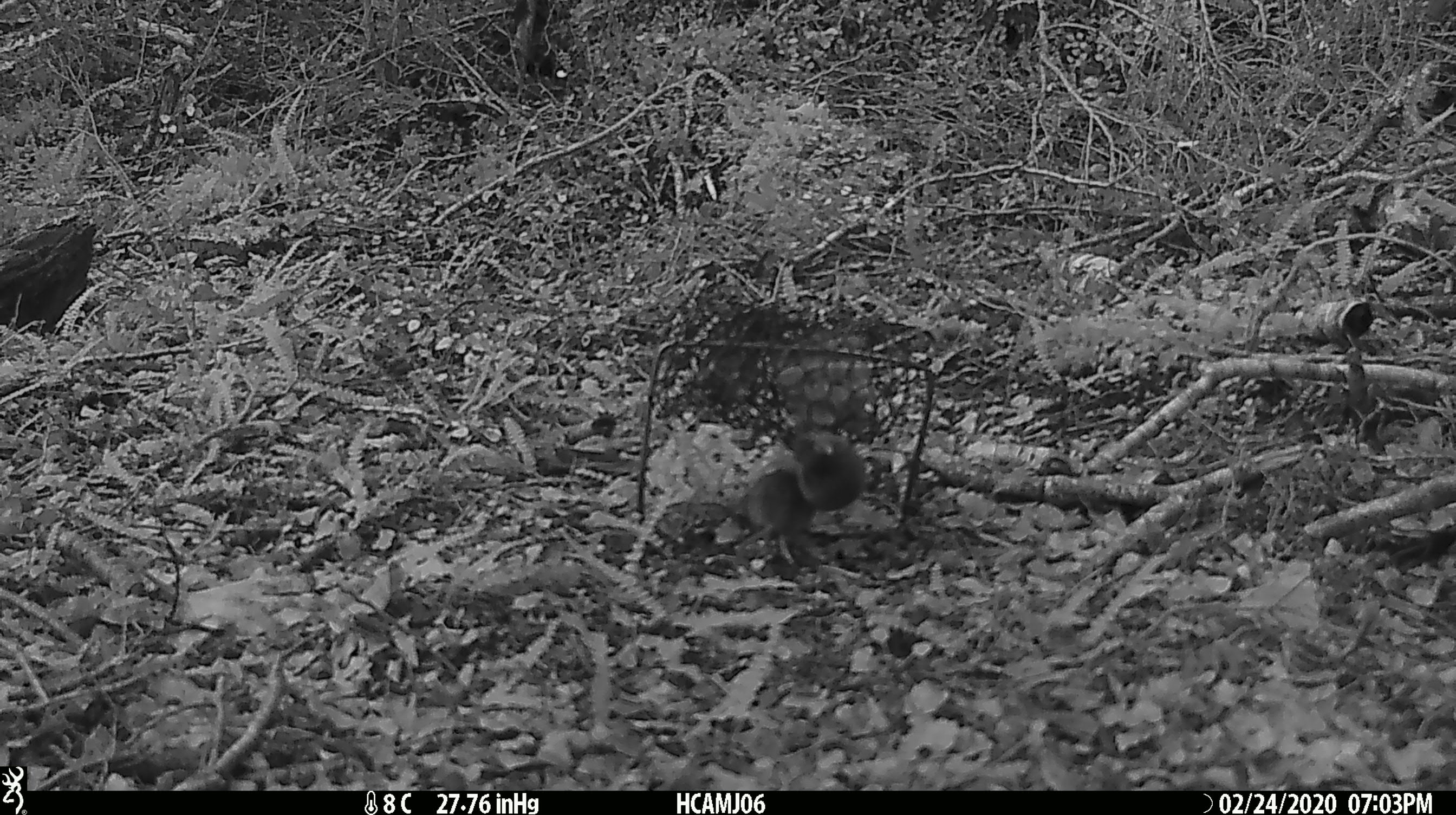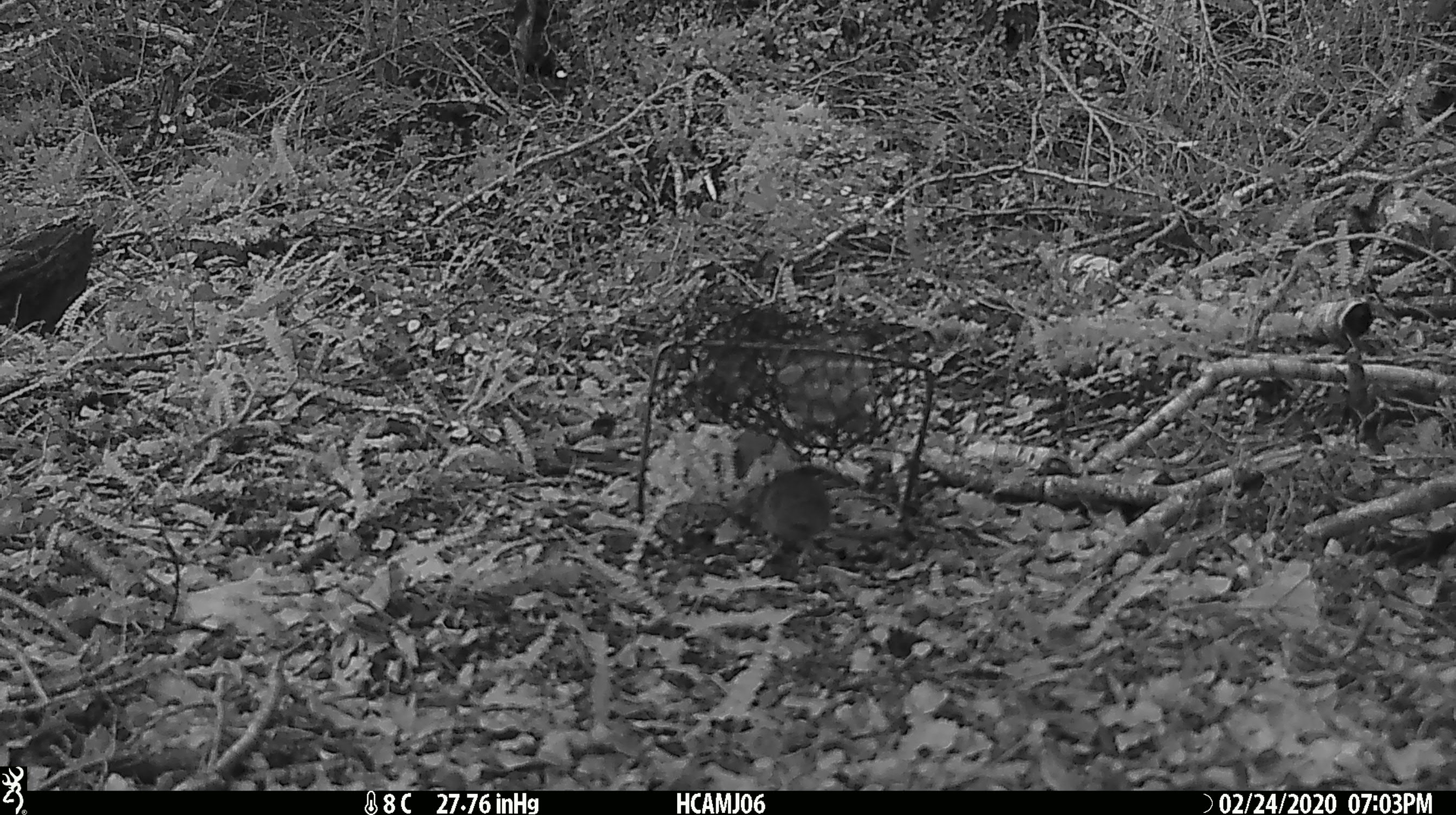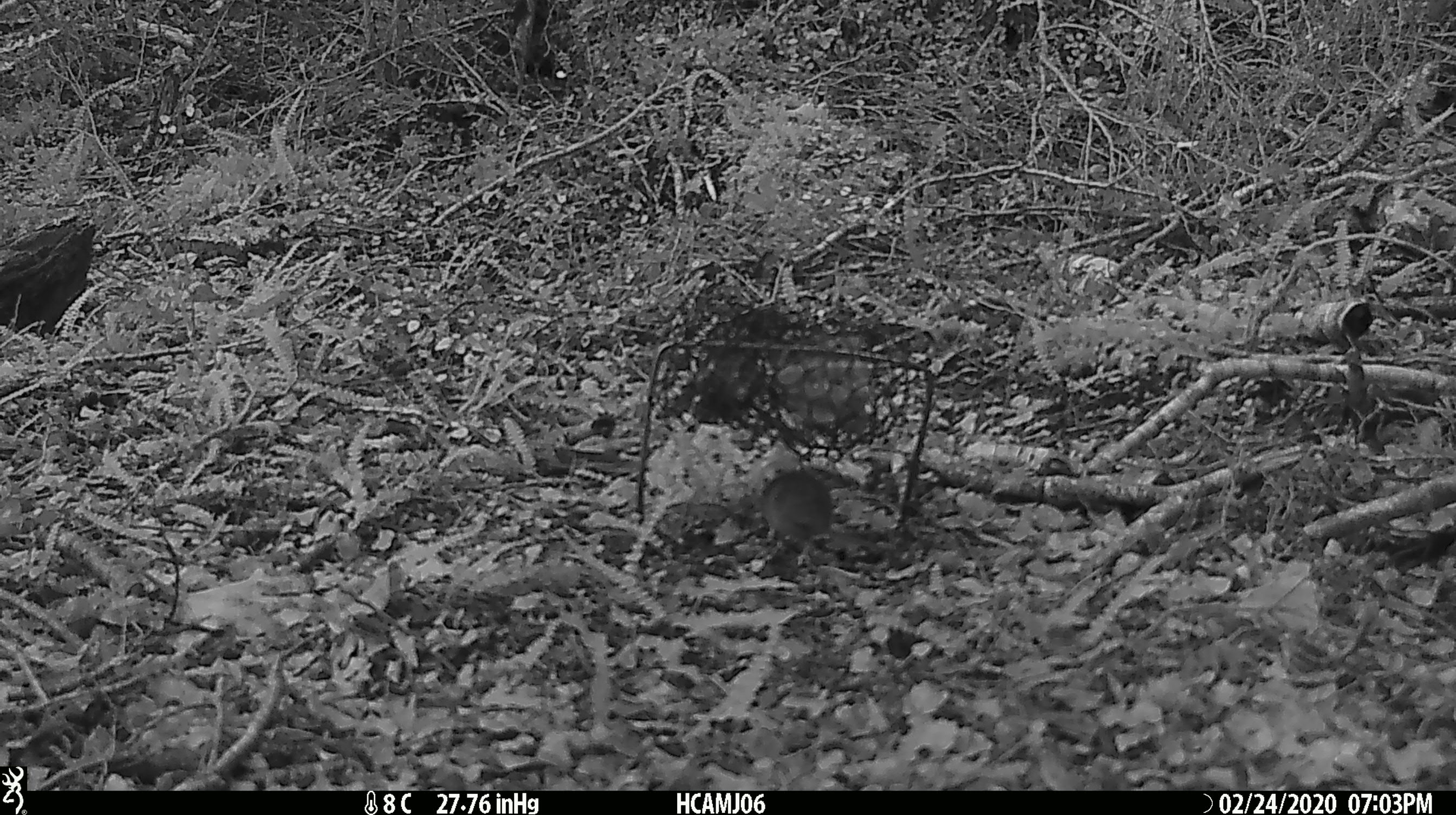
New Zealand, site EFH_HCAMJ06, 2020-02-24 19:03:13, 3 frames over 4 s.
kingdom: Animalia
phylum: Chordata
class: Mammalia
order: Rodentia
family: Muridae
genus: Mus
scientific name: Mus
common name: mouse